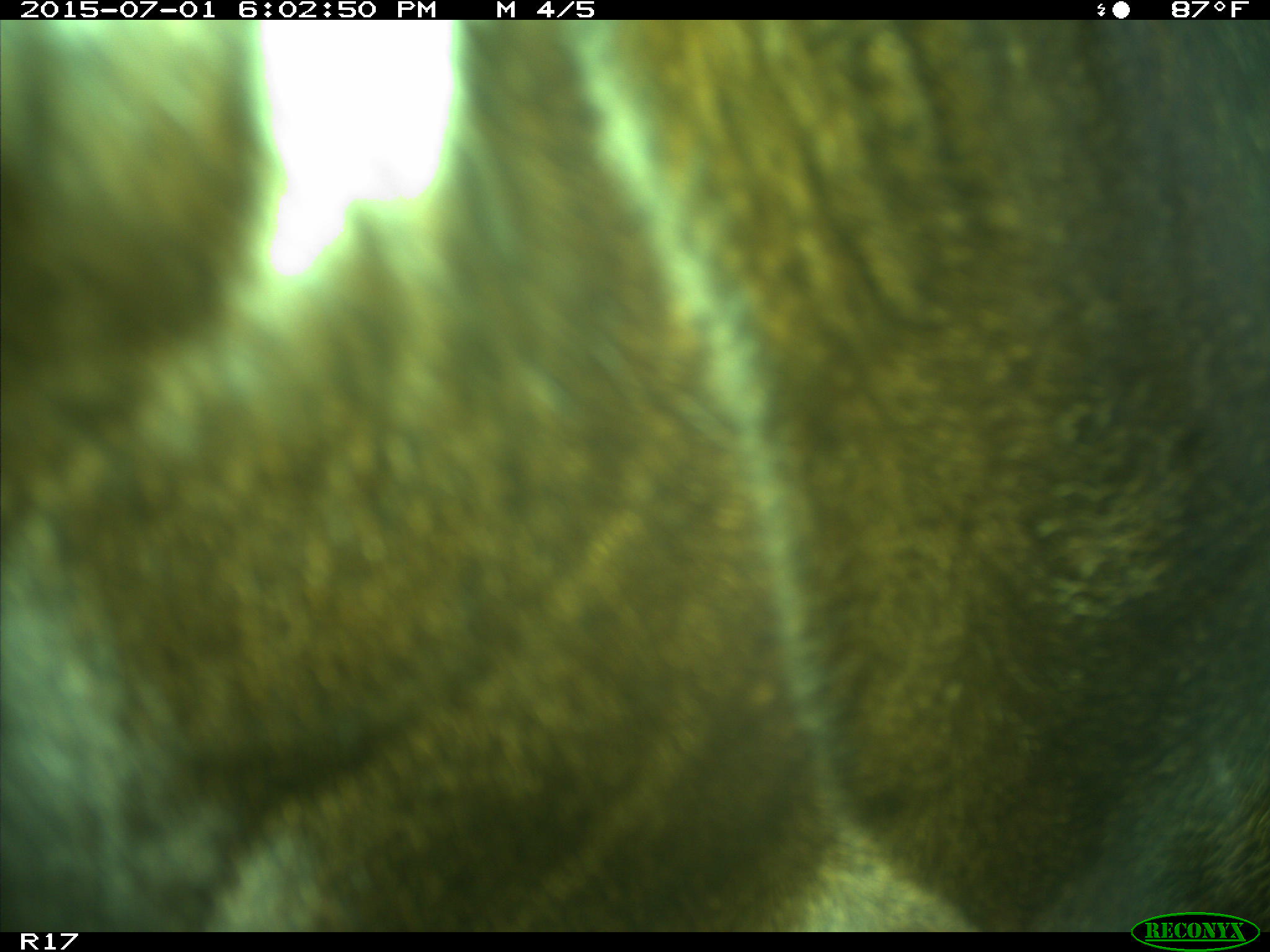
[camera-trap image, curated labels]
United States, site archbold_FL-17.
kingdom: Animalia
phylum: Chordata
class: Mammalia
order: Artiodactyla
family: Bovidae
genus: Bos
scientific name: Bos taurus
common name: domestic cow